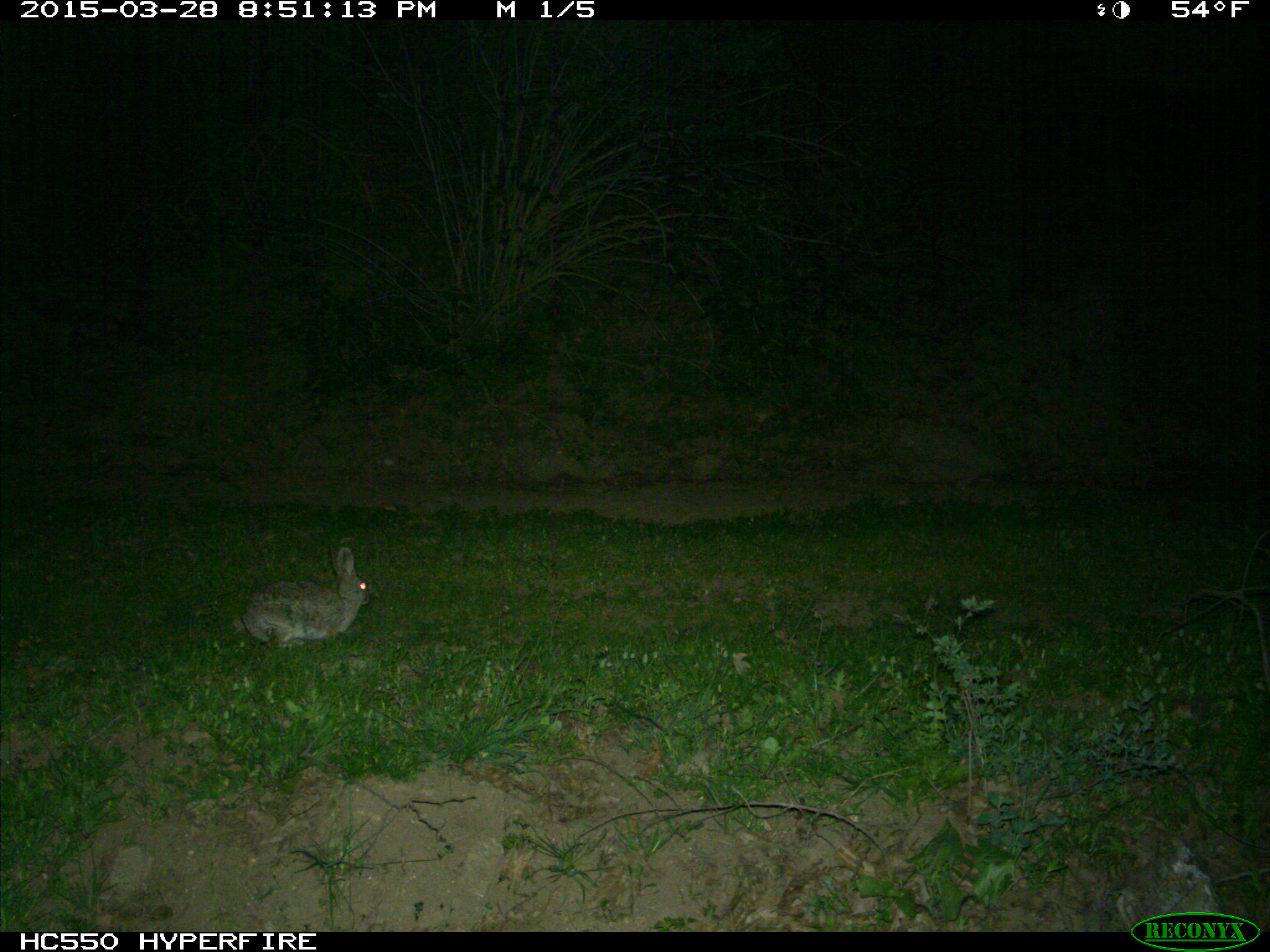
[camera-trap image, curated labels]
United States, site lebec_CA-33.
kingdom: Animalia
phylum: Chordata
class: Mammalia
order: Lagomorpha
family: Leporidae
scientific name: Leporidae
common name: rabbits and hares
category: unidentified rabbit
Unidentified rabbit (rabbits and hares) (Leporidae).